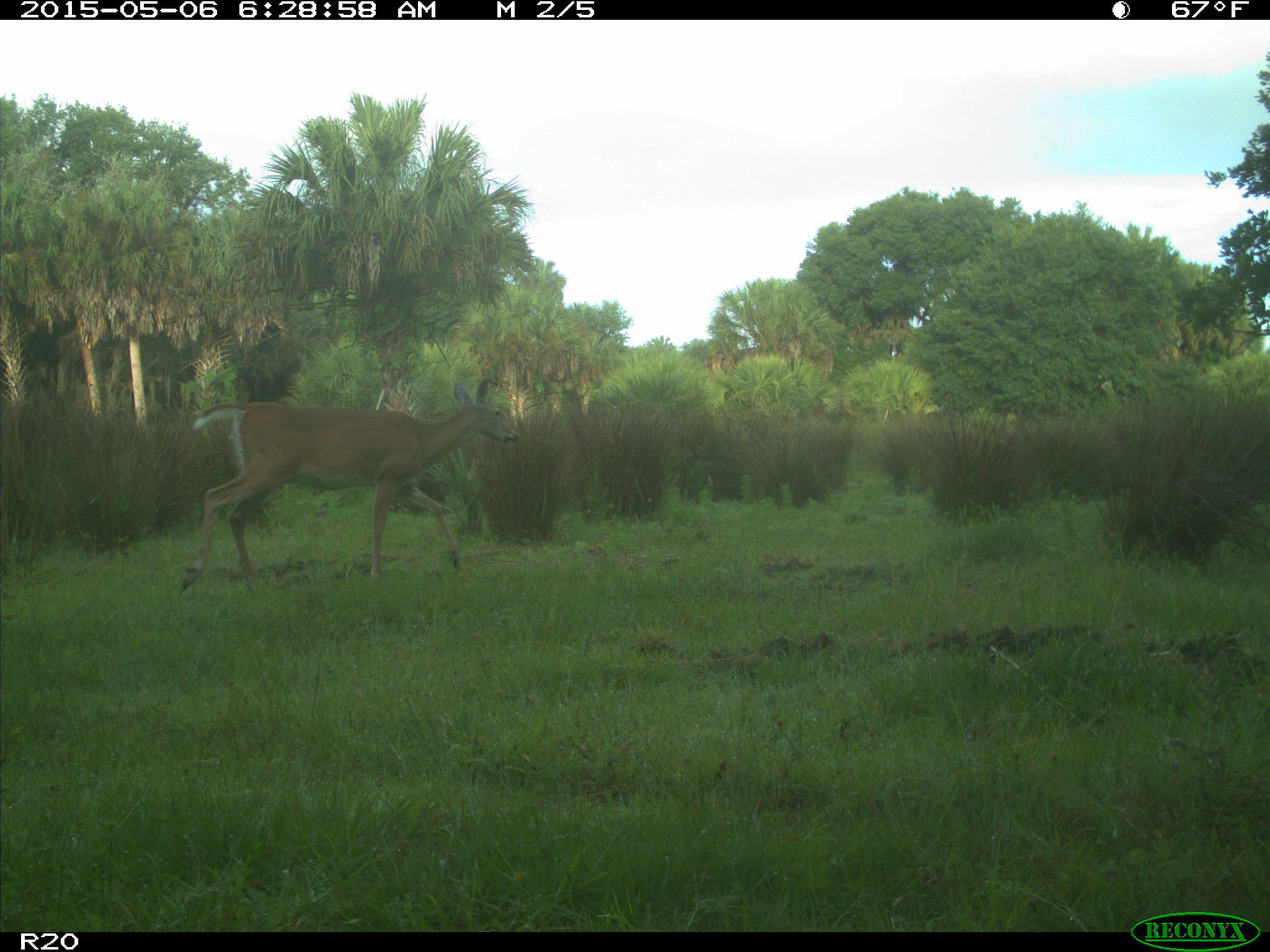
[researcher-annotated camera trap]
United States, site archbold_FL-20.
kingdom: Animalia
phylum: Chordata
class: Mammalia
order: Artiodactyla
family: Cervidae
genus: Odocoileus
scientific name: Odocoileus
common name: deer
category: unidentified deer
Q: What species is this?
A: Unidentified deer (deer) (Odocoileus).